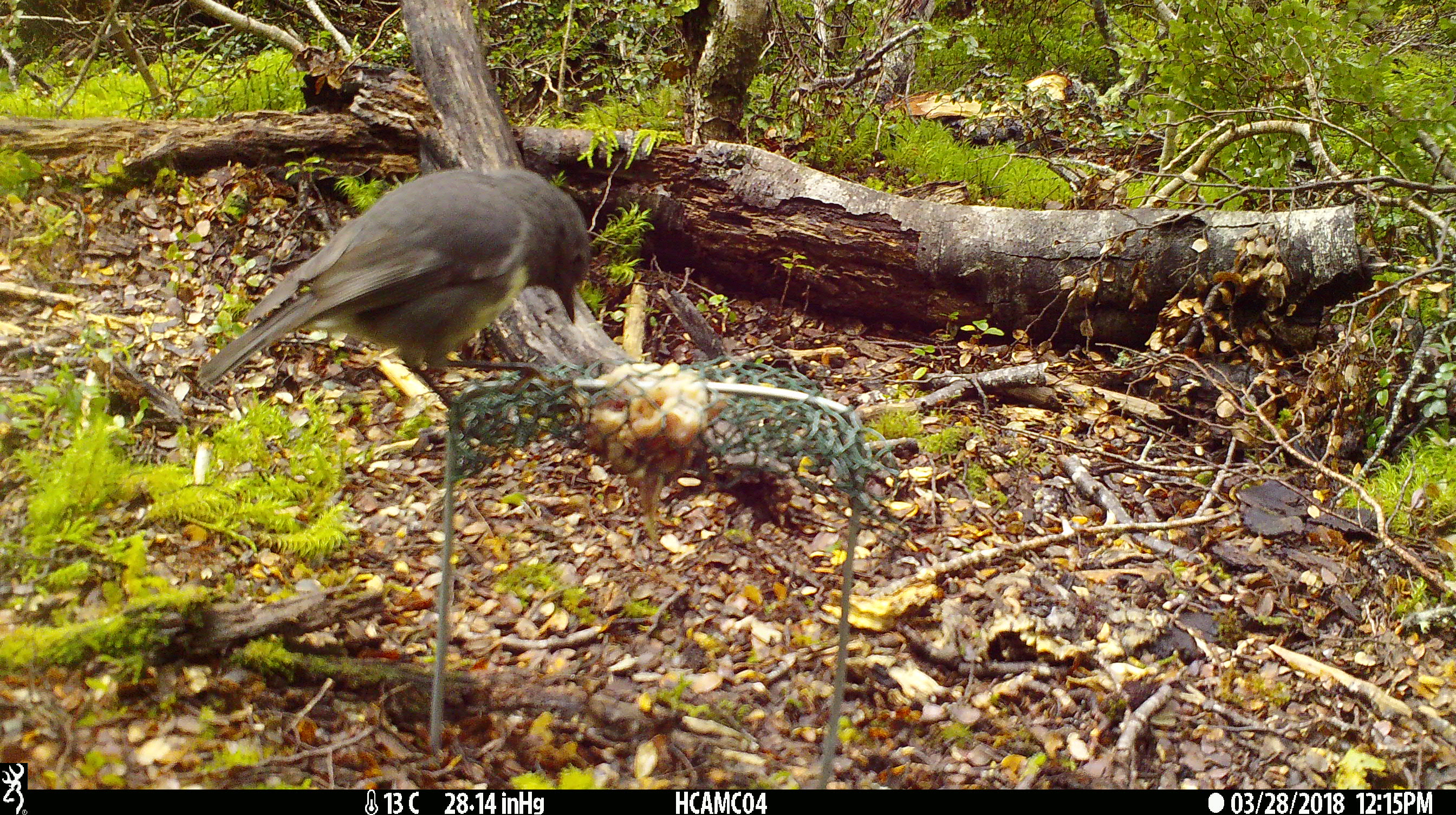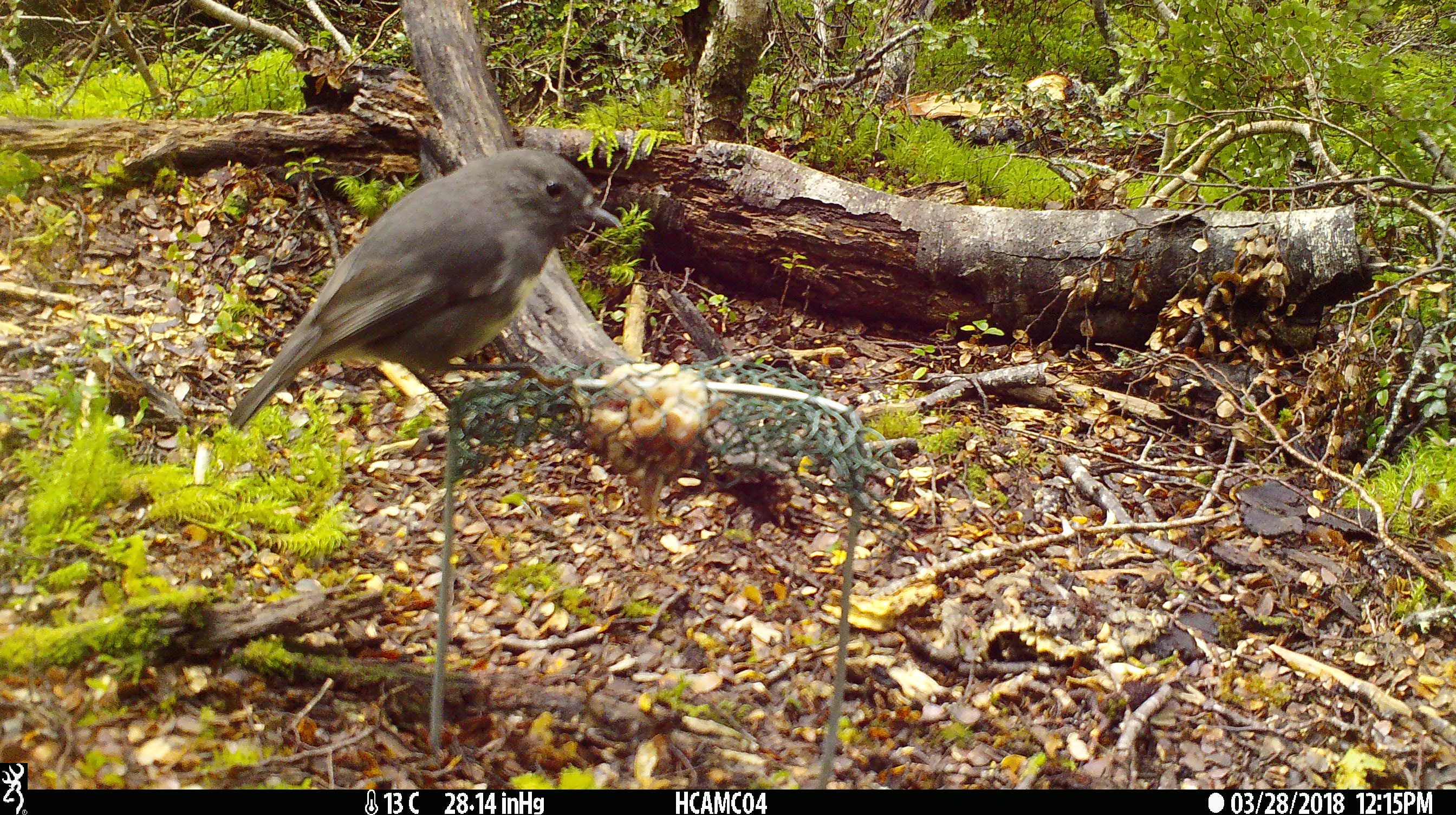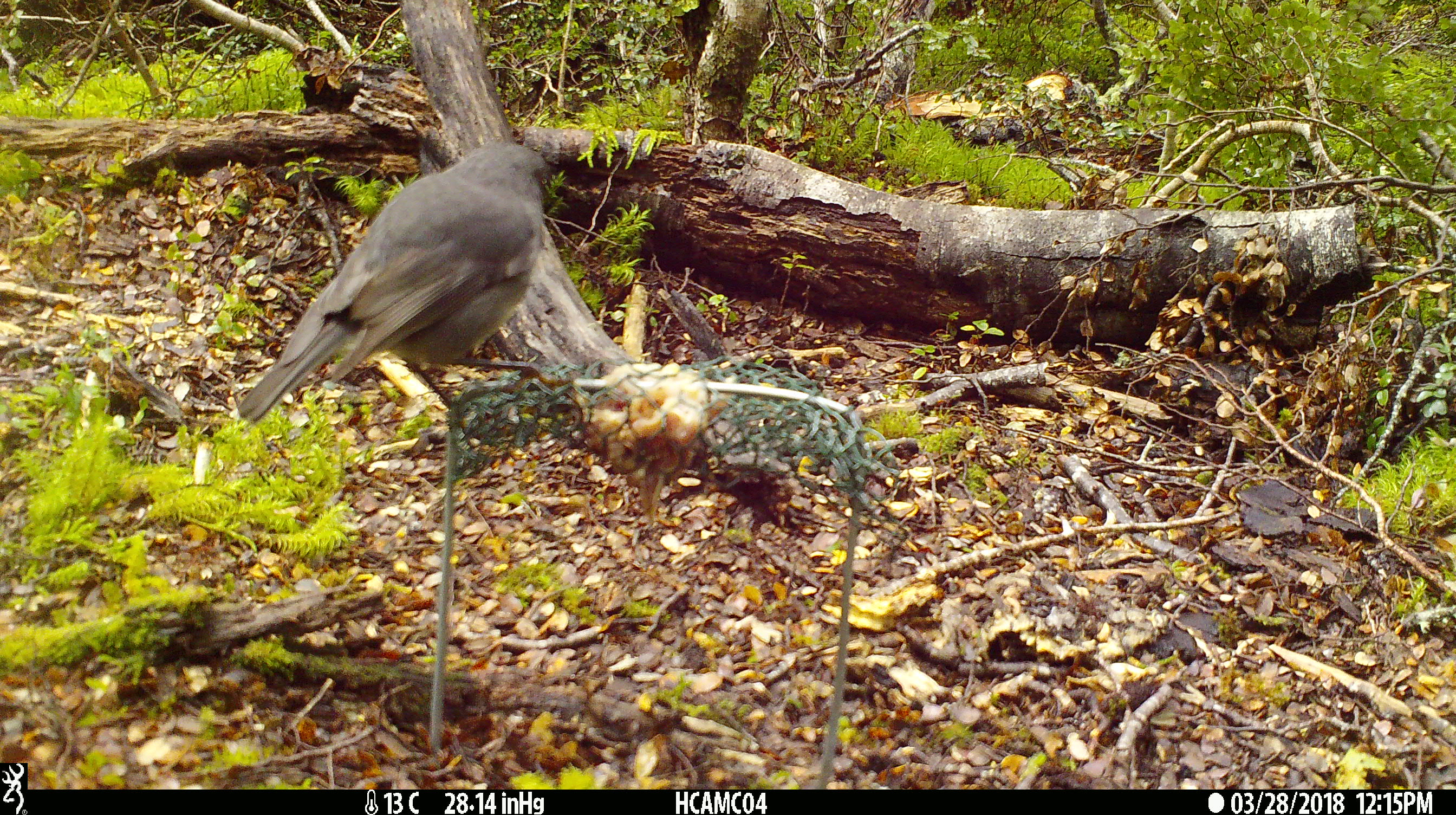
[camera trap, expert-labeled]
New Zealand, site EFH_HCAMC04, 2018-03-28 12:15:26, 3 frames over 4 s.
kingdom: Animalia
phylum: Chordata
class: Aves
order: Passeriformes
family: Petroicidae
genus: Petroica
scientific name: Petroica australis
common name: new zealand robin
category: robin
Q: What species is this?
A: Robin (new zealand robin) (Petroica australis).